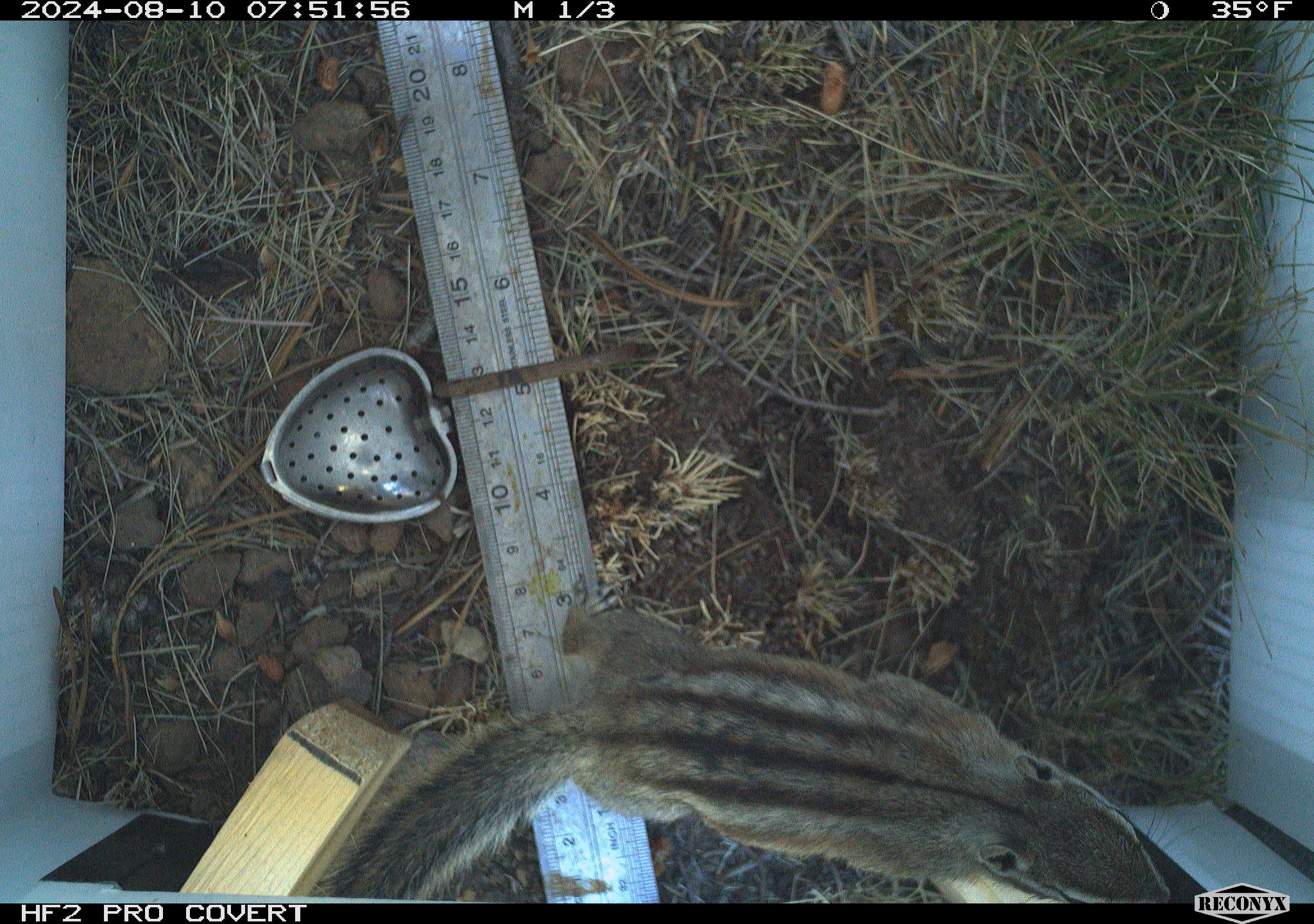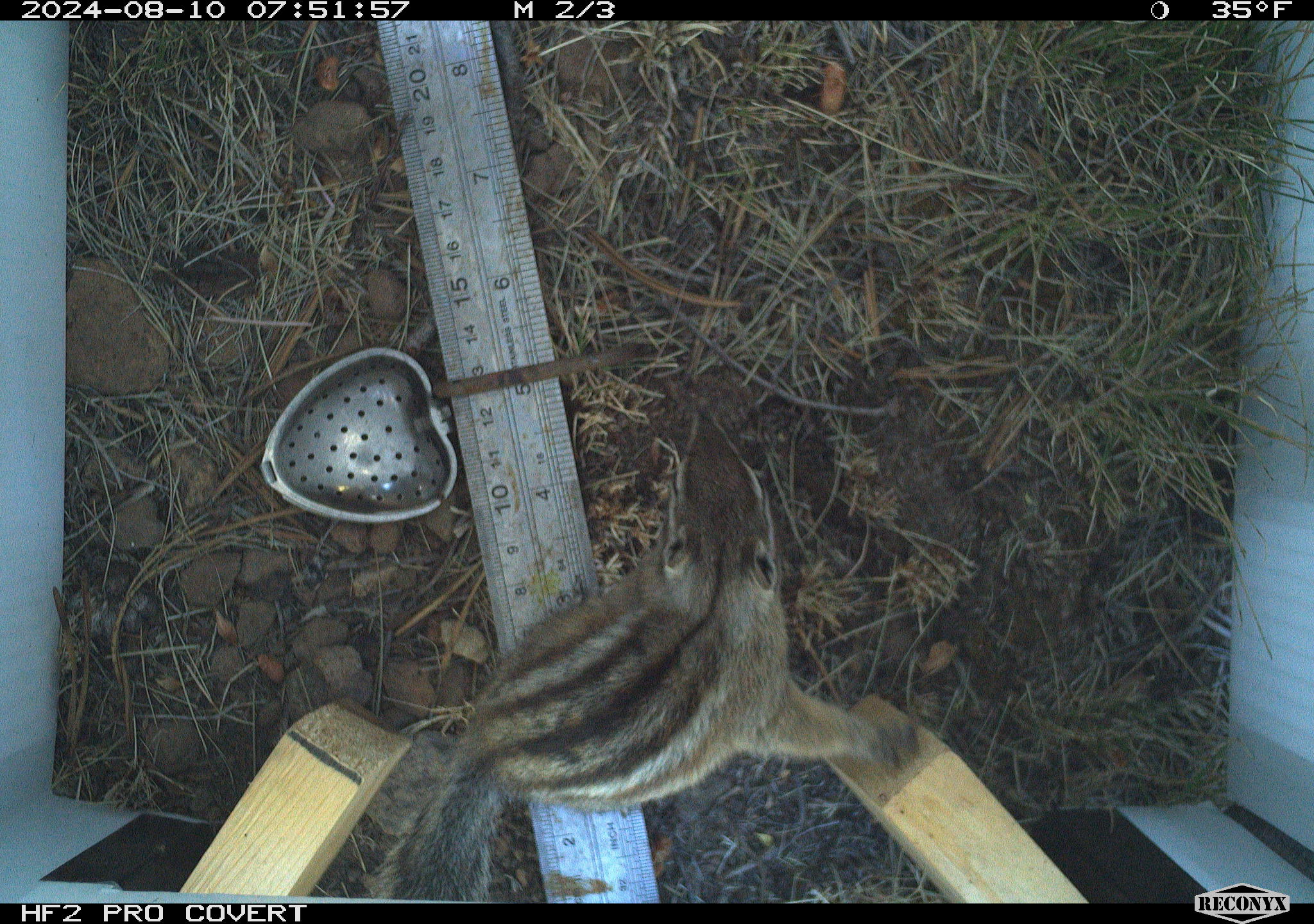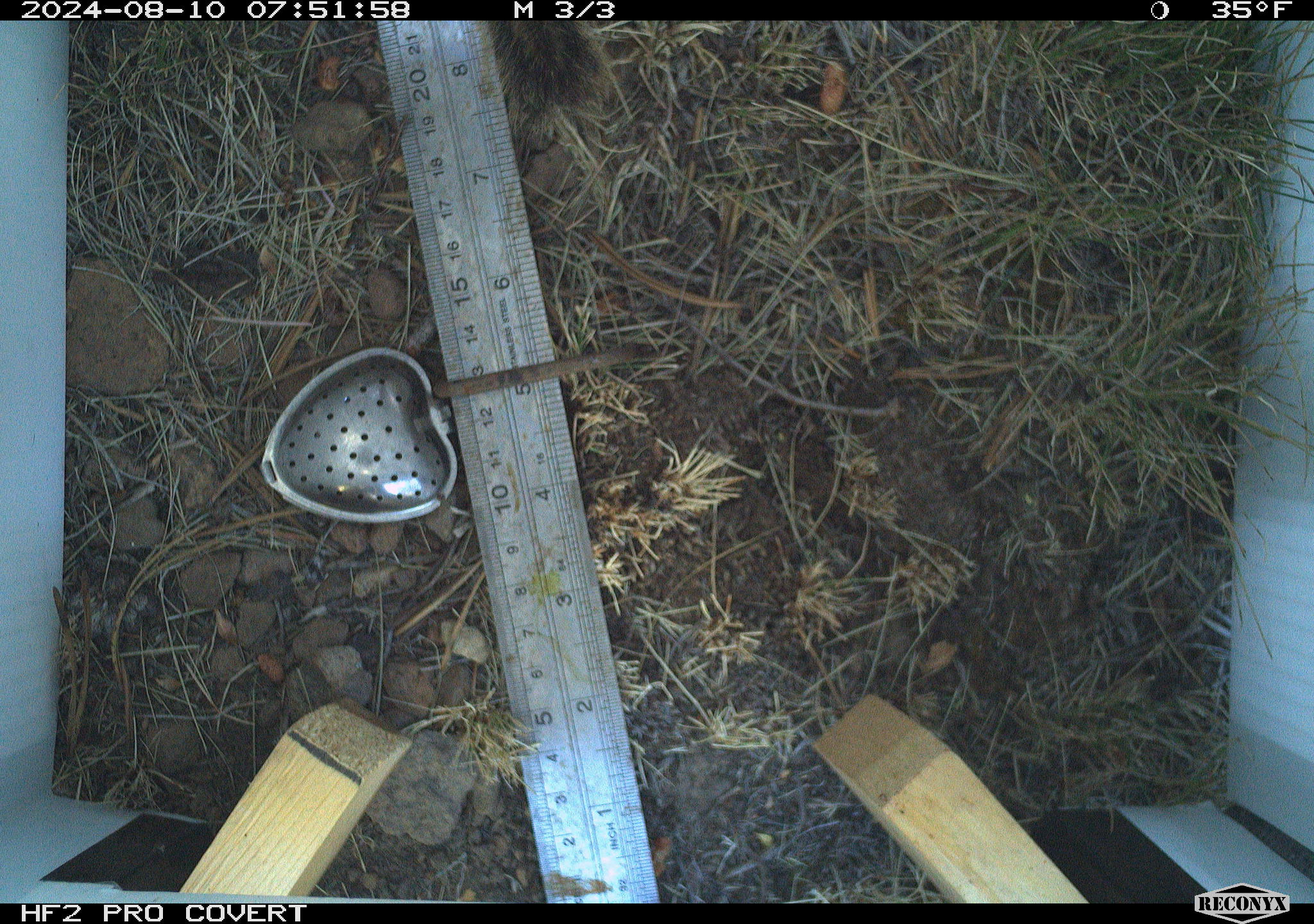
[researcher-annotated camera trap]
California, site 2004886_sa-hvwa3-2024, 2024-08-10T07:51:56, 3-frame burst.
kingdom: Animalia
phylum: Chordata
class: Mammalia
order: Rodentia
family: Sciuridae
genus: Neotamias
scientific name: Neotamias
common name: western chipmunks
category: neotamias species